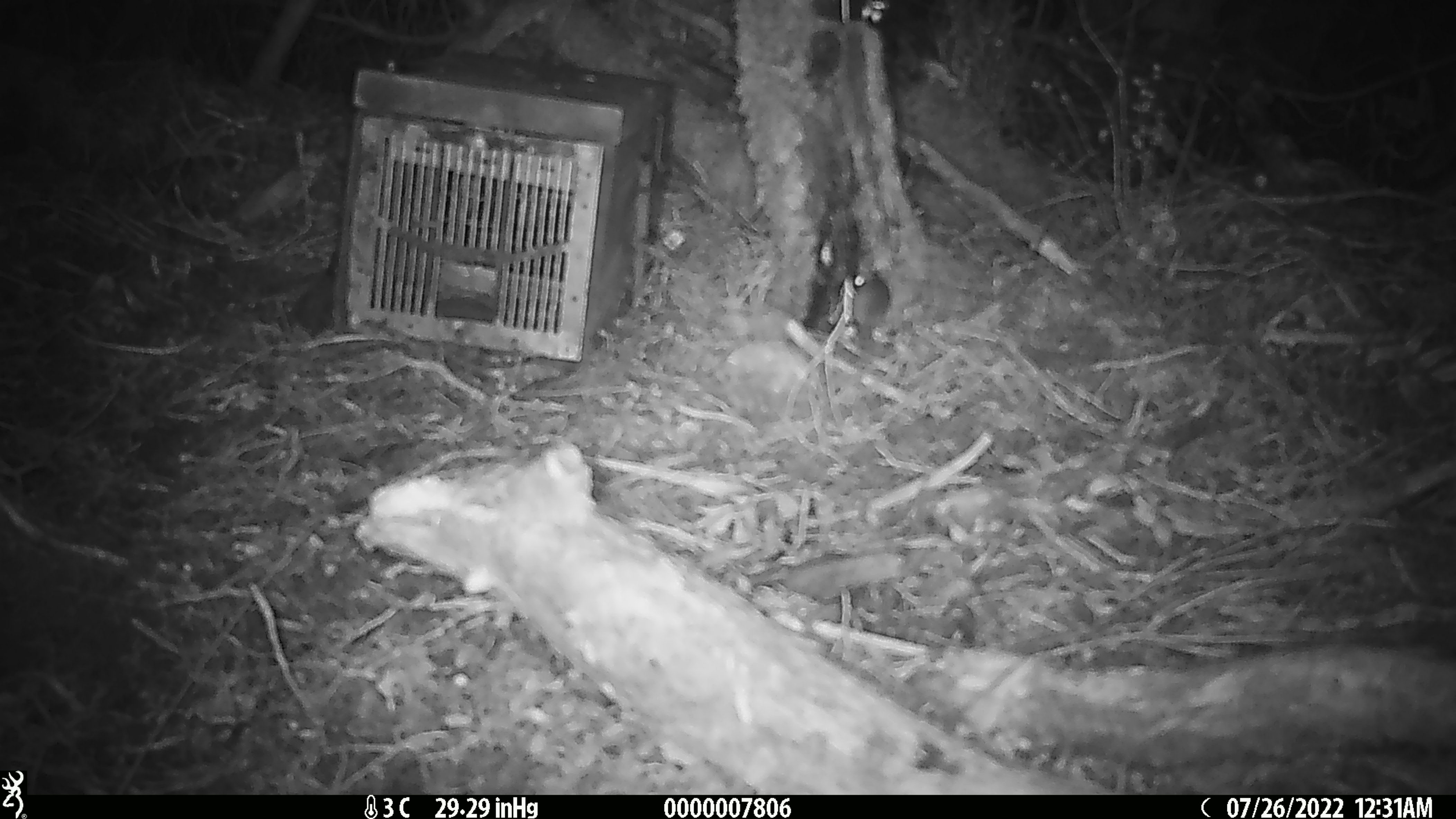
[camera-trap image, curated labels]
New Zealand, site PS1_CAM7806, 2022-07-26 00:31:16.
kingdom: Animalia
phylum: Chordata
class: Mammalia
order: Rodentia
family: Muridae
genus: Mus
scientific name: Mus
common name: mouse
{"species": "mouse (Mus)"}